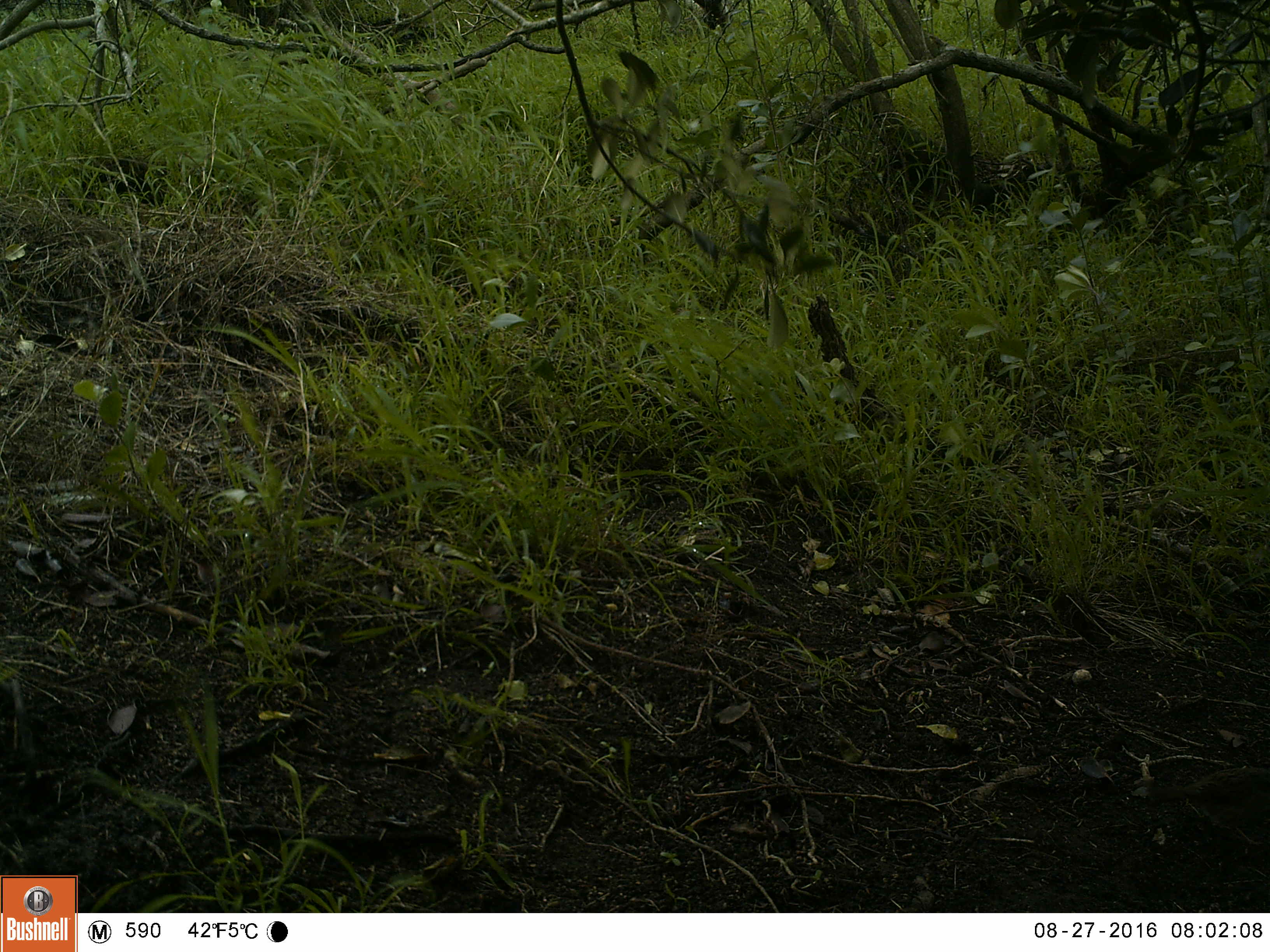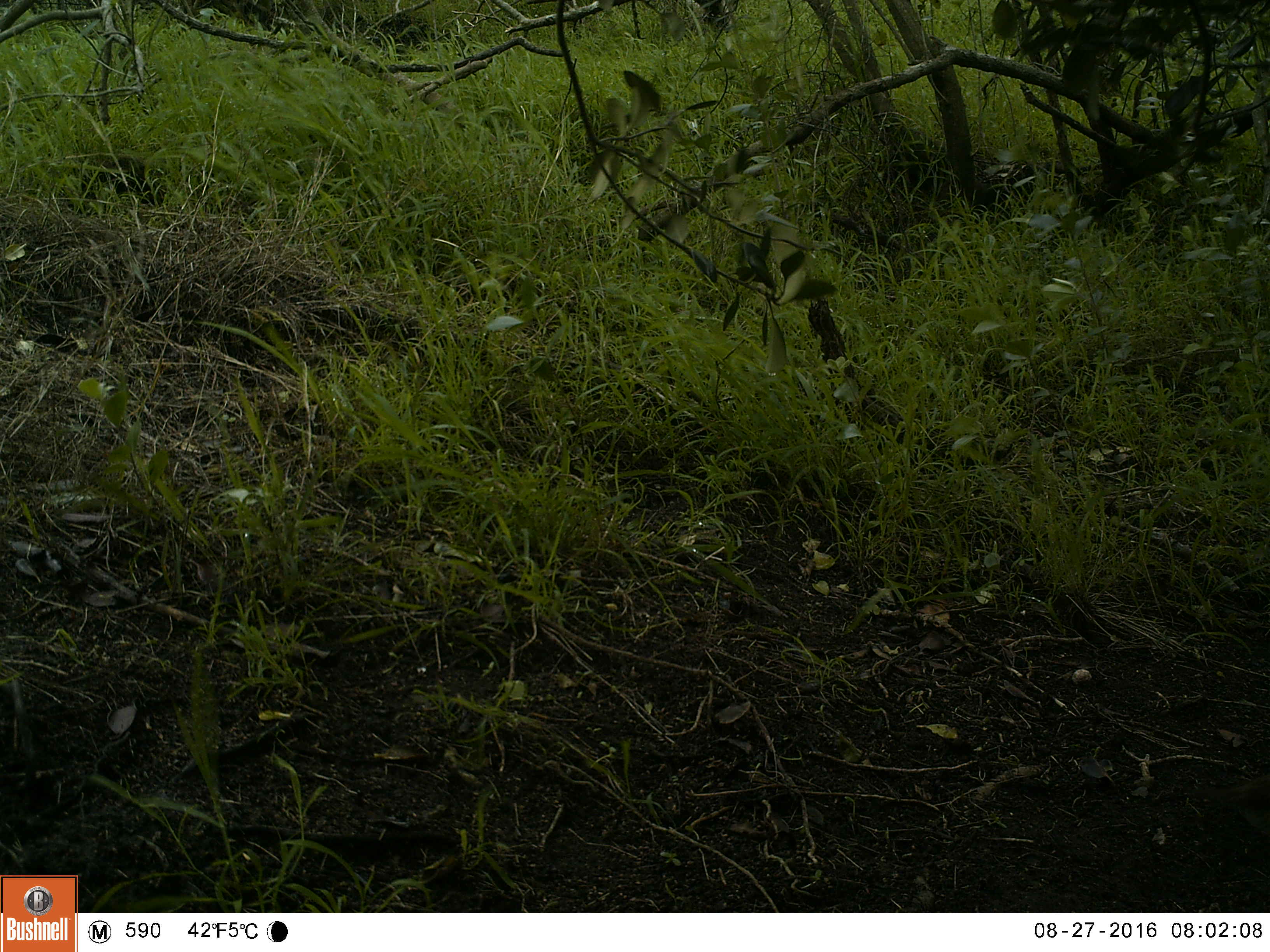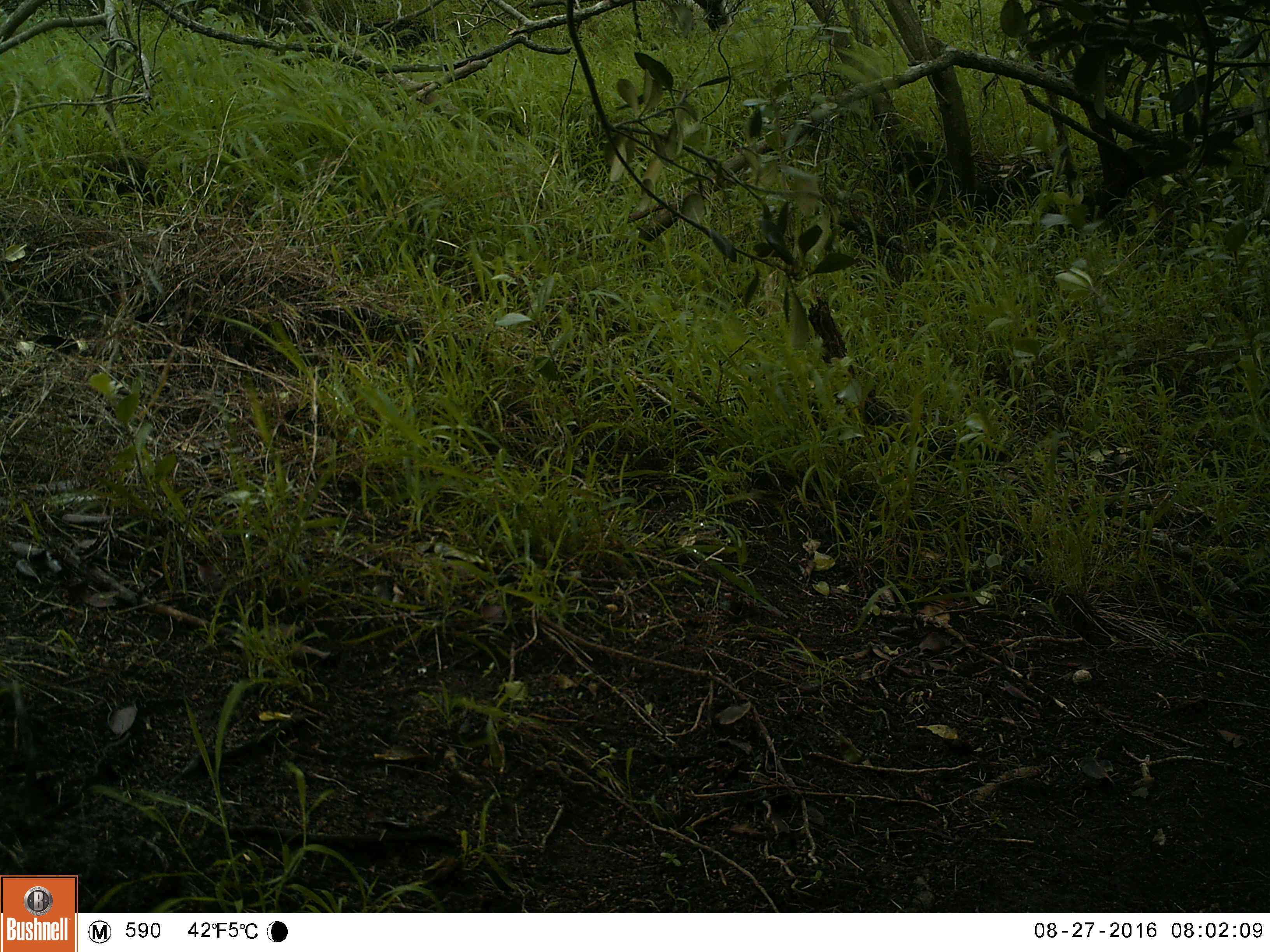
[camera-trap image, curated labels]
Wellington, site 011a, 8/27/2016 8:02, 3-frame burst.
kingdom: Animalia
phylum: Chordata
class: Aves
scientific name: Aves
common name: bird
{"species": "bird (Aves)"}